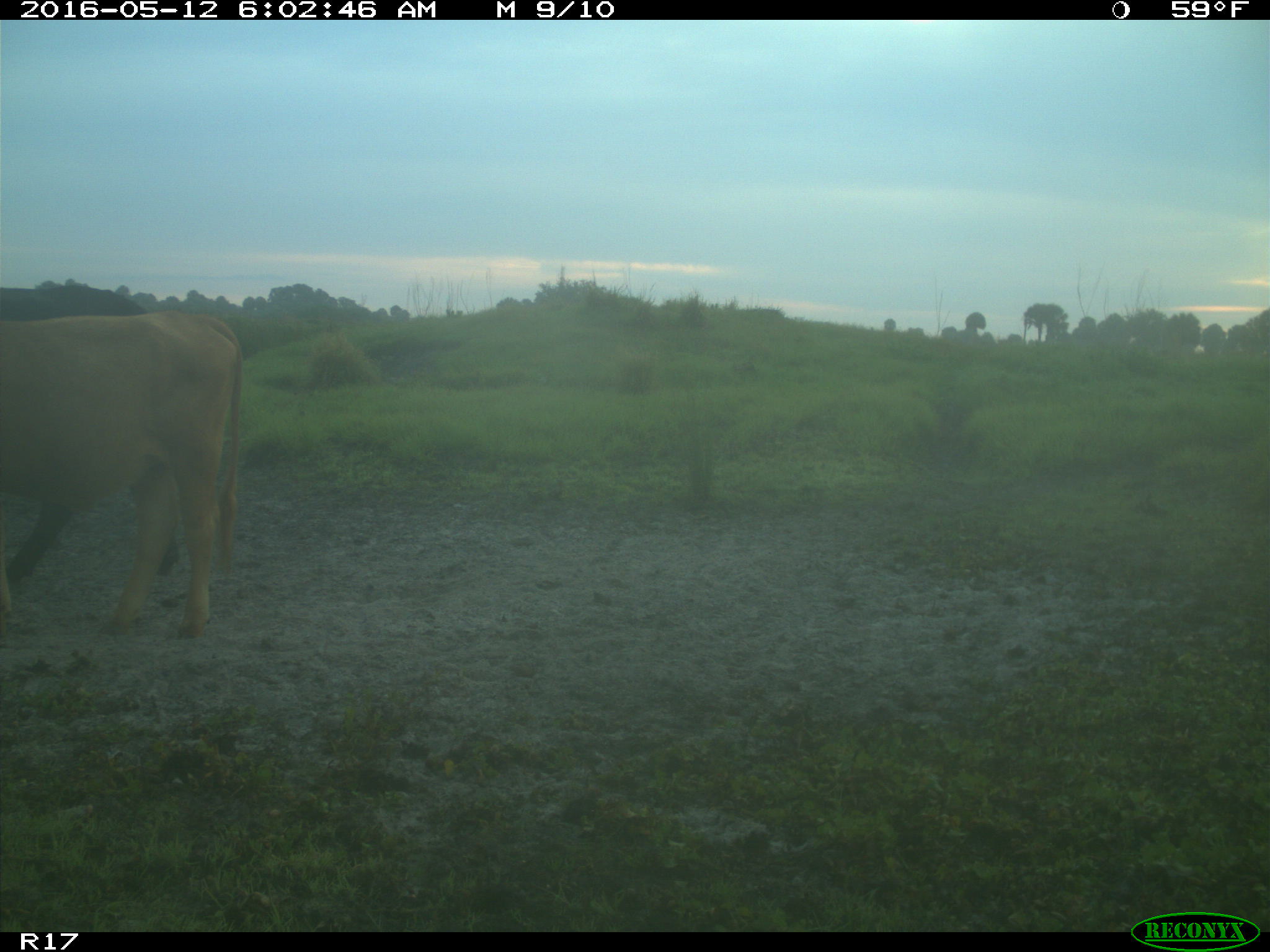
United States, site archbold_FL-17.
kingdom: Animalia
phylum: Chordata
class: Mammalia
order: Artiodactyla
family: Bovidae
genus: Bos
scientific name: Bos taurus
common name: domestic cow